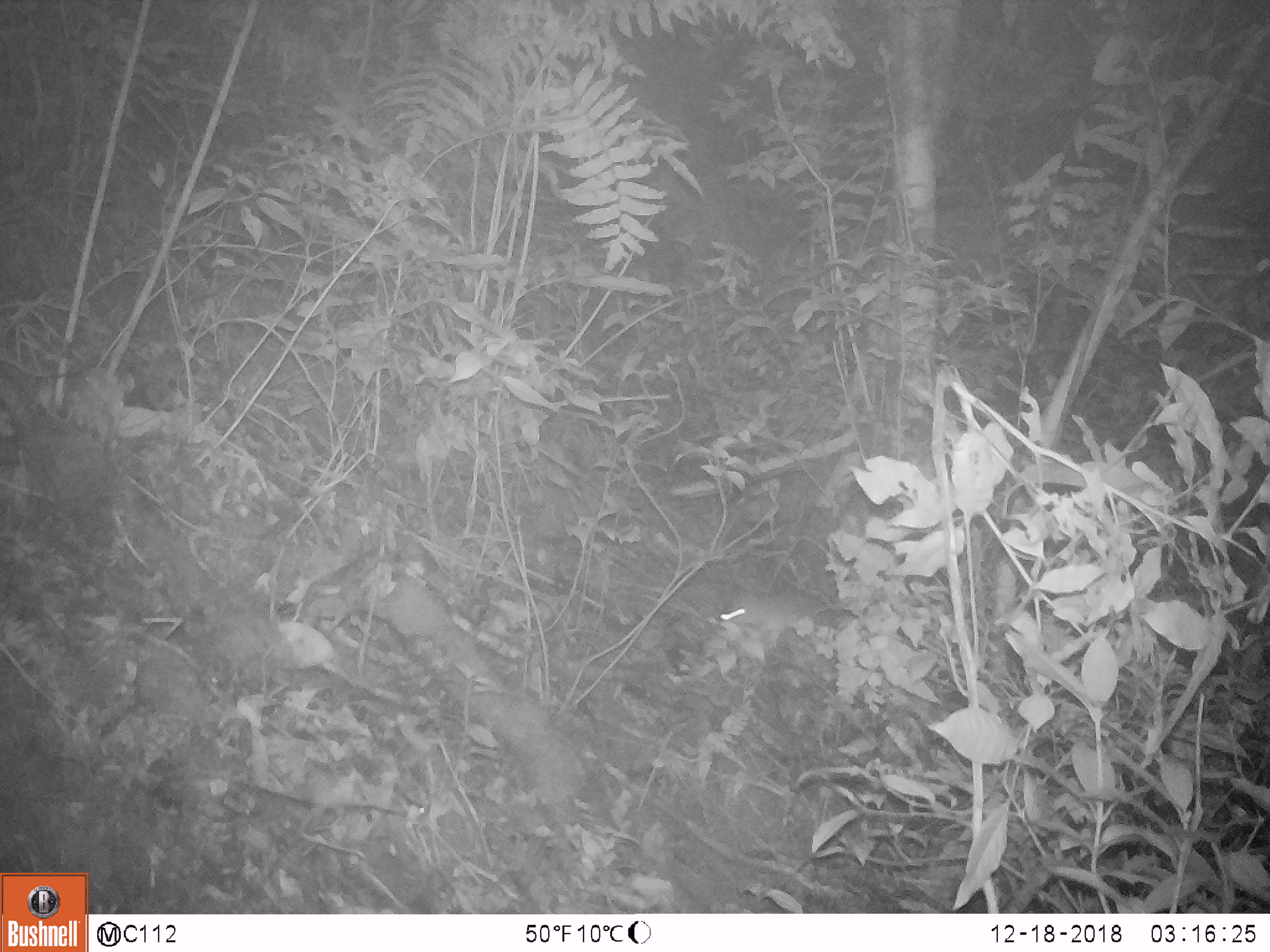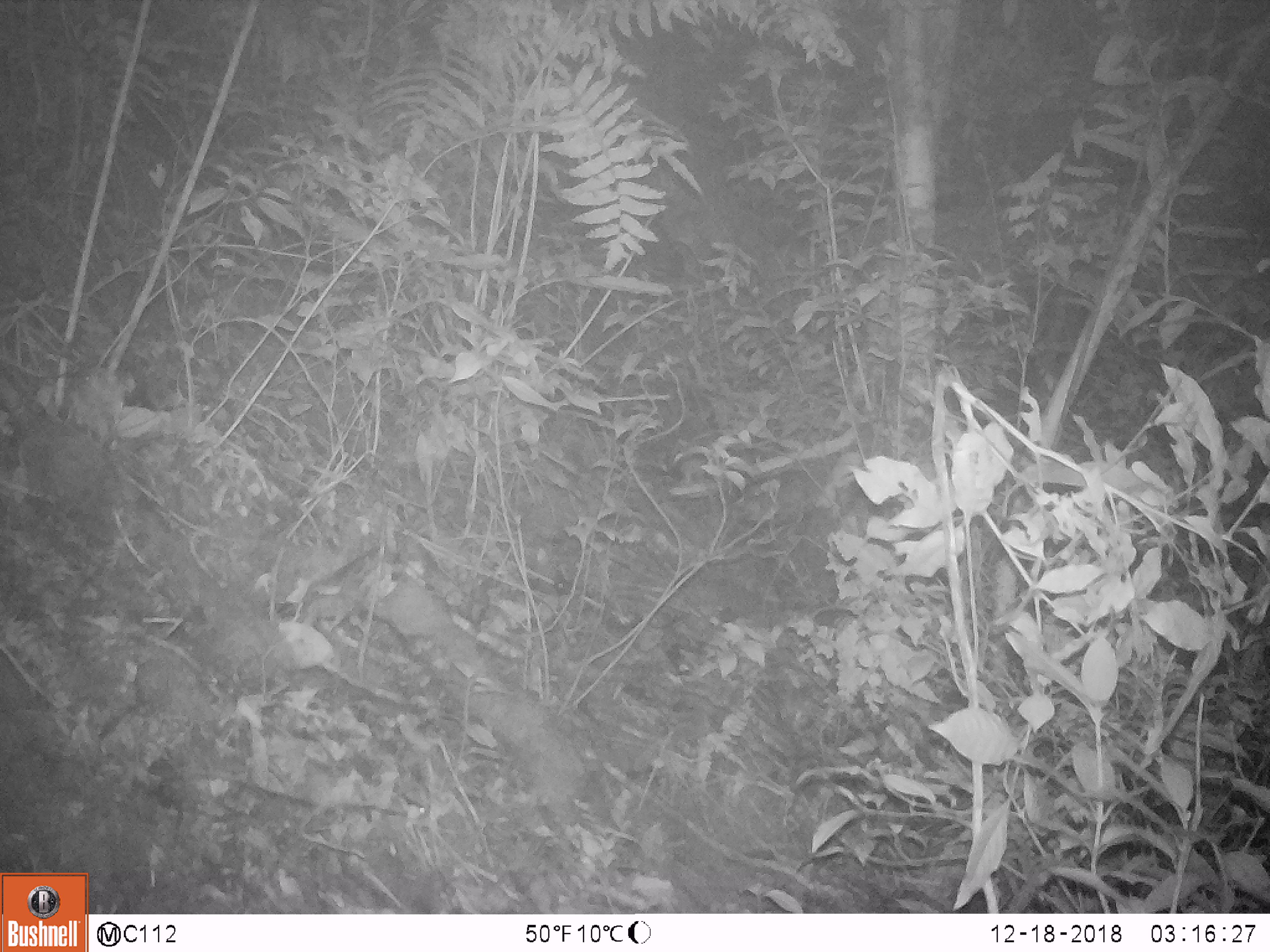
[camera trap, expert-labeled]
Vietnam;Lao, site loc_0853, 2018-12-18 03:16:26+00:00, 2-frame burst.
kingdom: Animalia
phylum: Chordata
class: Mammalia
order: Rodentia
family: Muridae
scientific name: Muridae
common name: old-world mice and rats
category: unidentified murid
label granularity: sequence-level